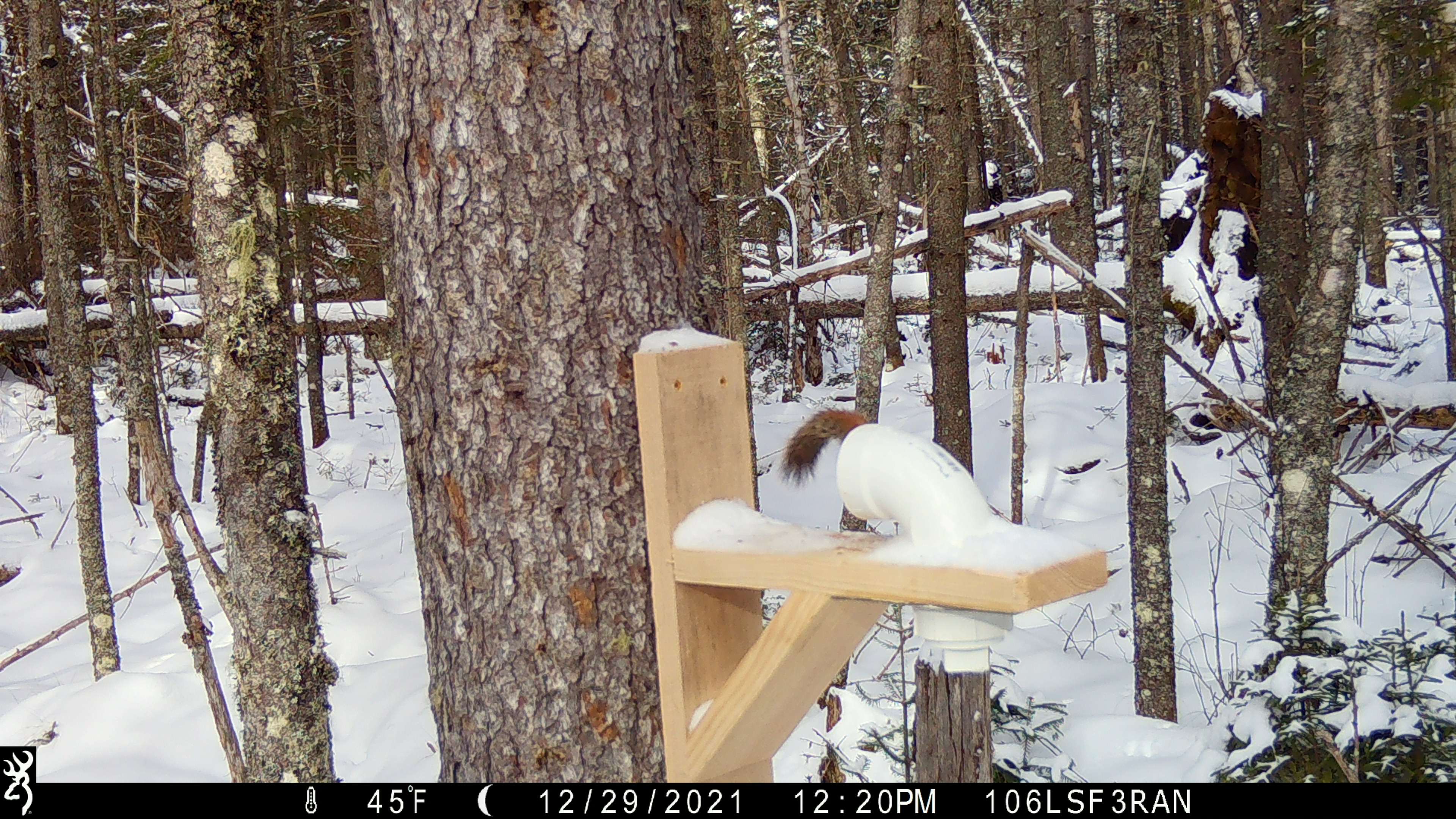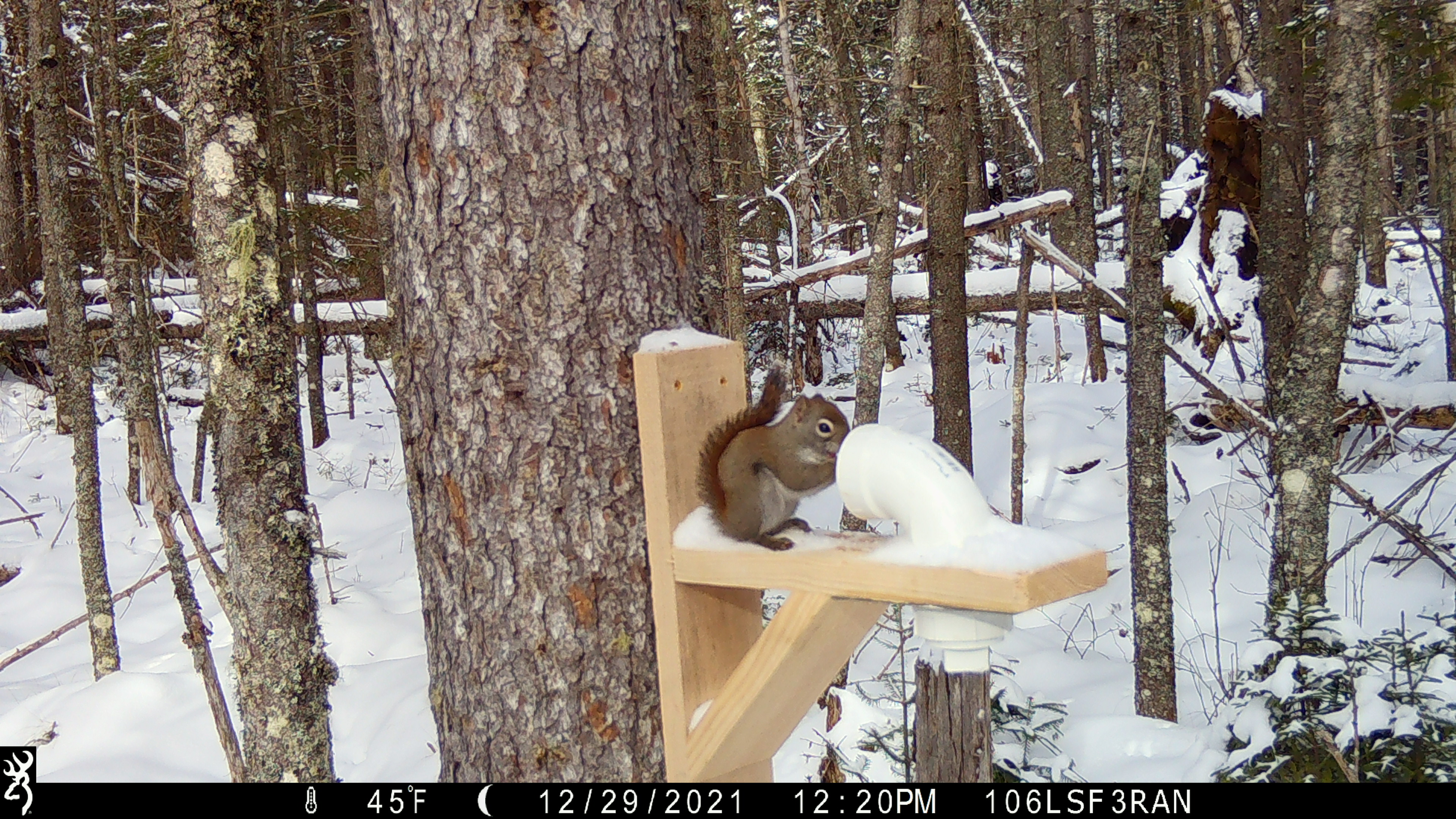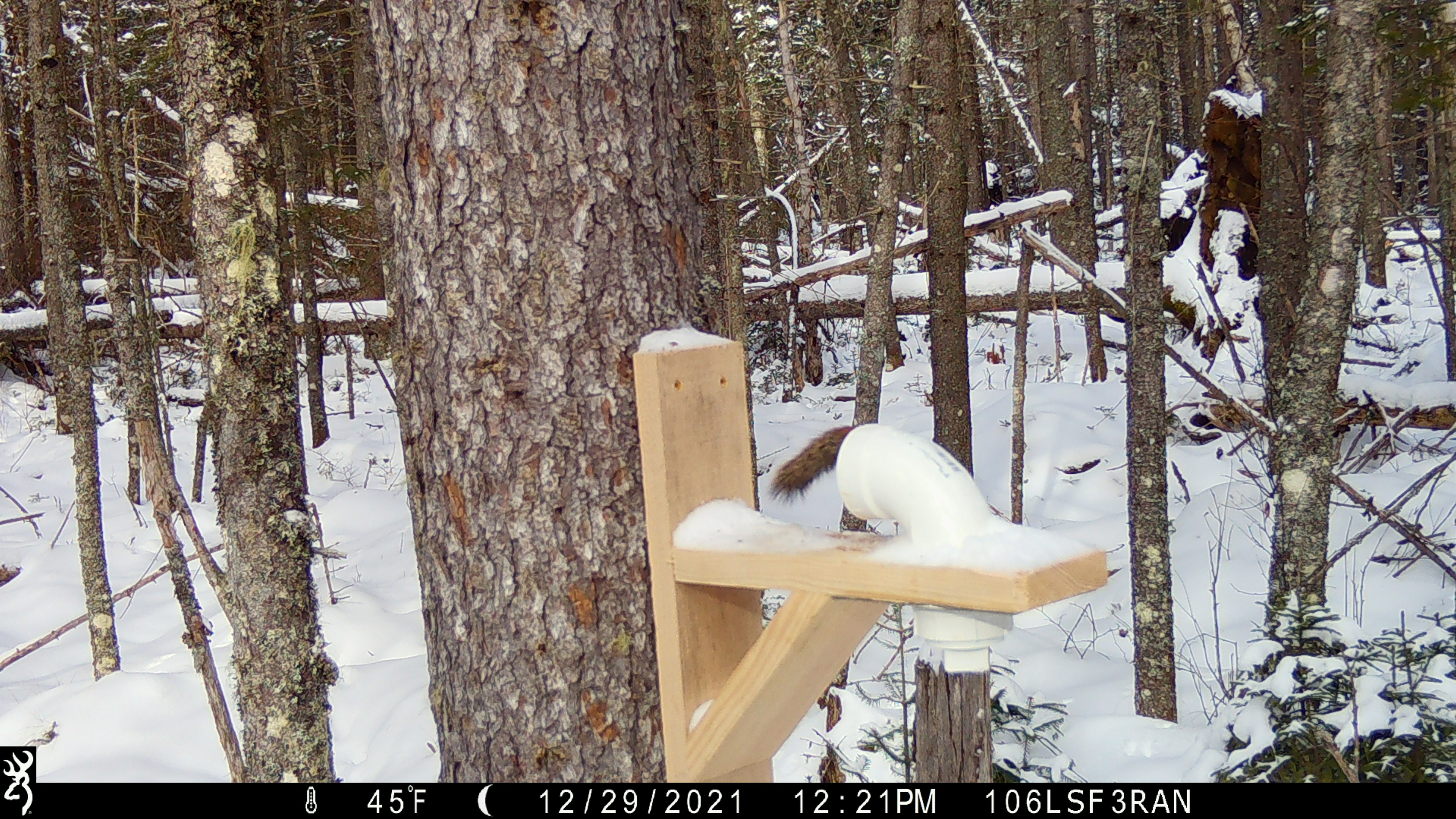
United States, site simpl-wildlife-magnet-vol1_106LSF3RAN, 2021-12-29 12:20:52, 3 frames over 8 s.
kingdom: Animalia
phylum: Chordata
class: Mammalia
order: Rodentia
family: Sciuridae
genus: Tamiasciurus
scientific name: Tamiasciurus hudsonicus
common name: red squirrel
Red squirrel (Tamiasciurus hudsonicus).